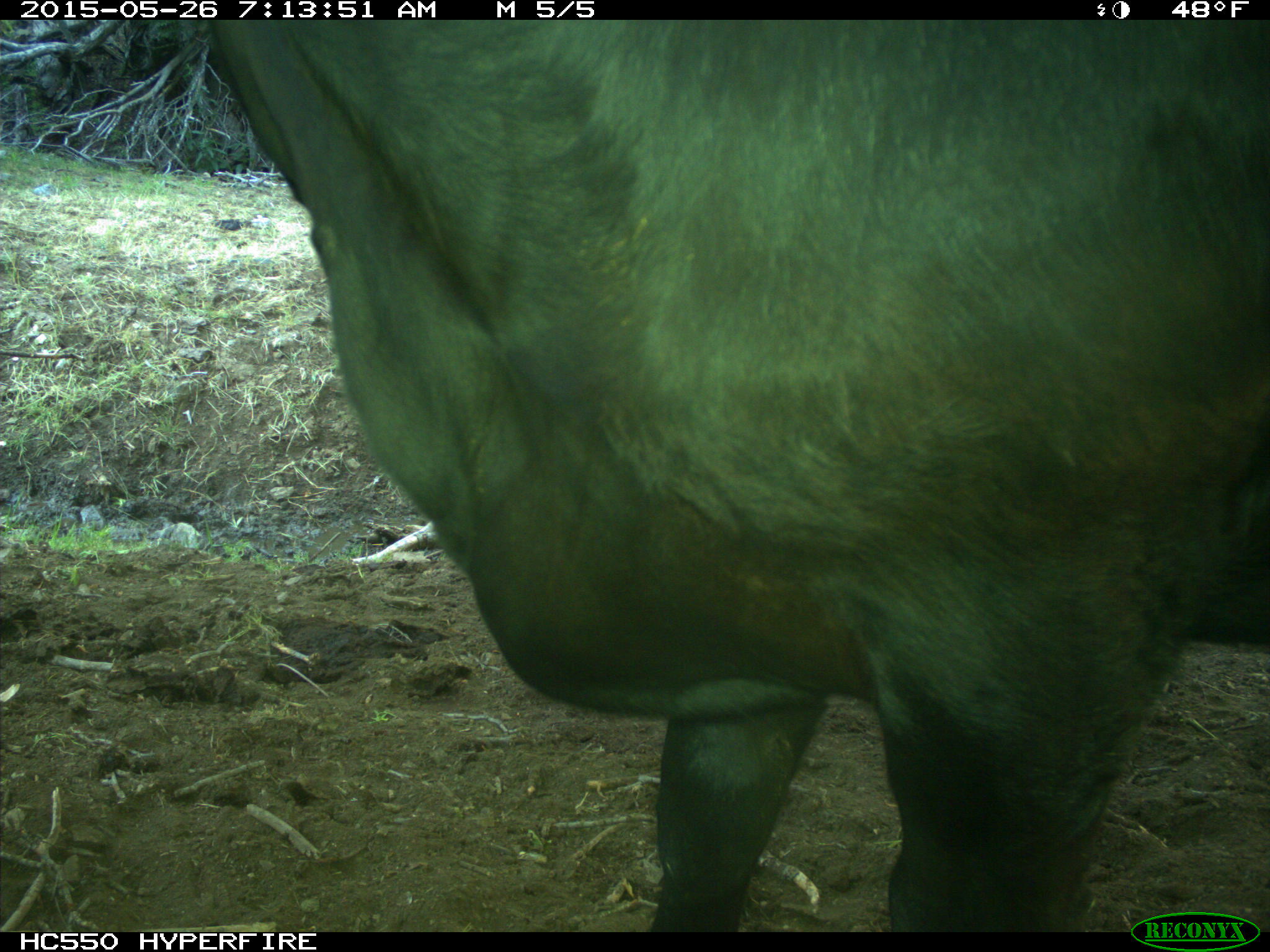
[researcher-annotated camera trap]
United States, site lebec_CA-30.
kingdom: Animalia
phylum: Chordata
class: Mammalia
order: Artiodactyla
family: Bovidae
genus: Bos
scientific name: Bos taurus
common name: domestic cow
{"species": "Bos taurus (domestic cow)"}